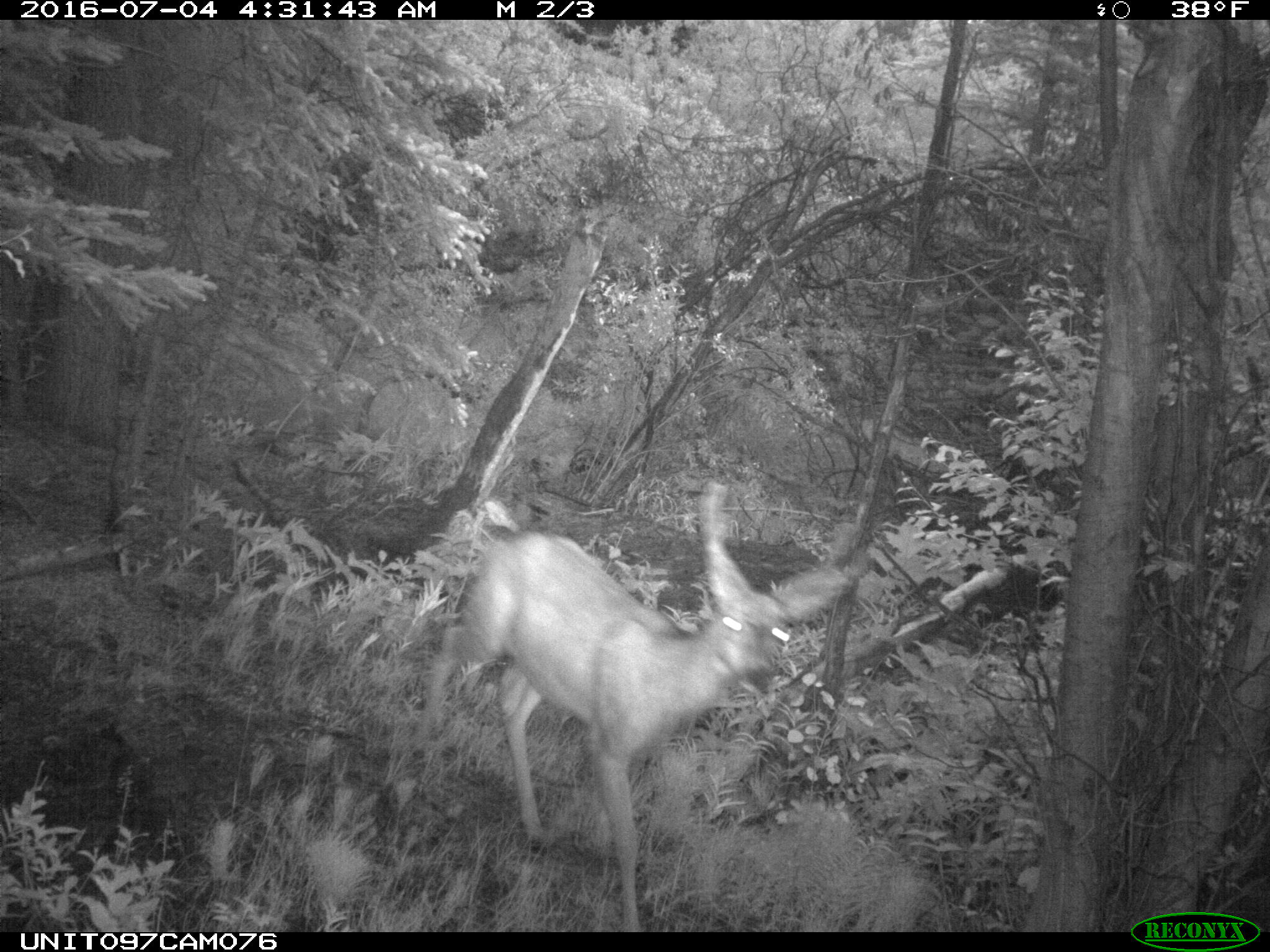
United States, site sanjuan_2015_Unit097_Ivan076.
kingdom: Animalia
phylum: Chordata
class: Mammalia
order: Artiodactyla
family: Cervidae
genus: Odocoileus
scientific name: Odocoileus hemionus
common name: mule deer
Odocoileus hemionus (mule deer).